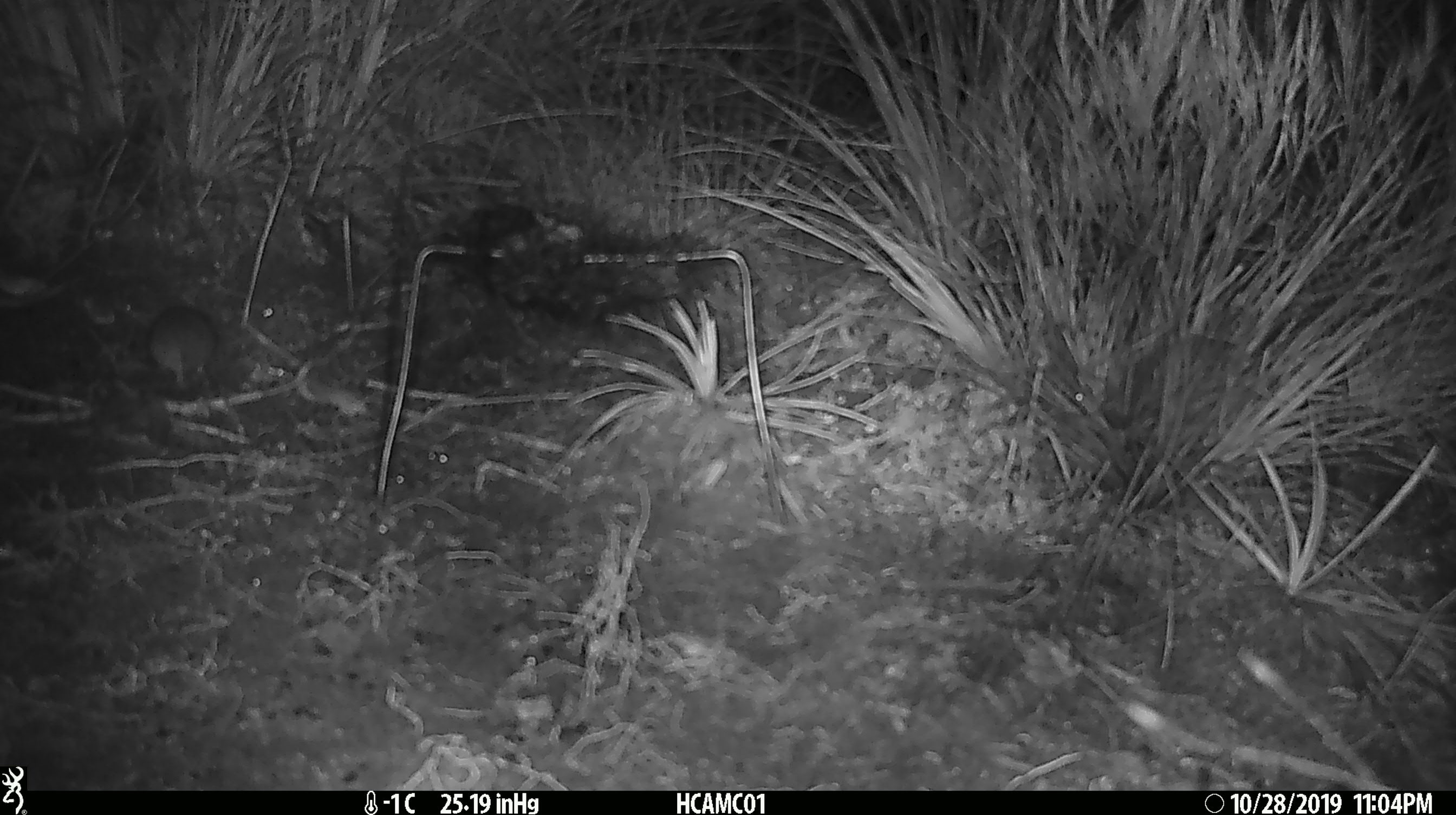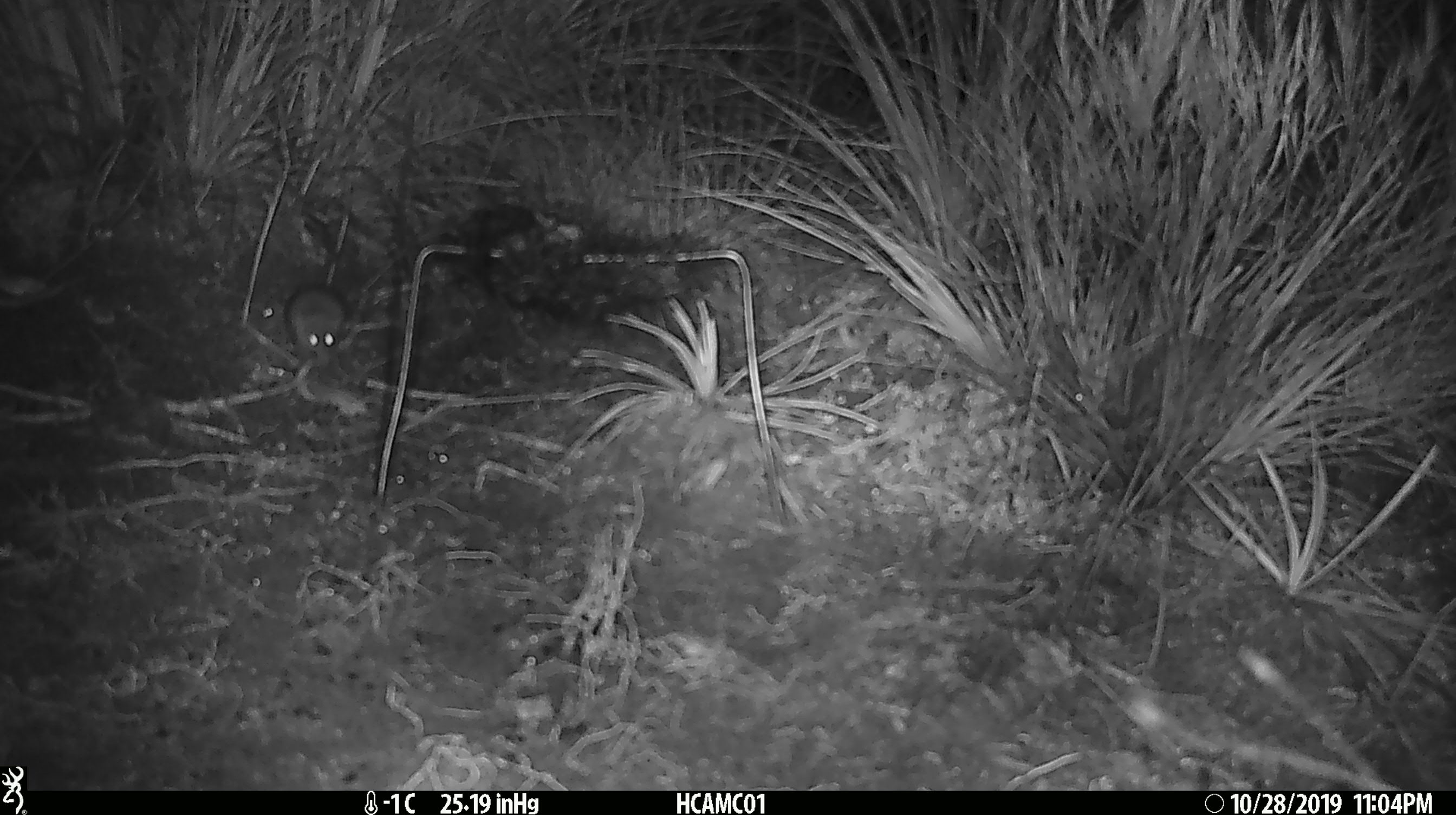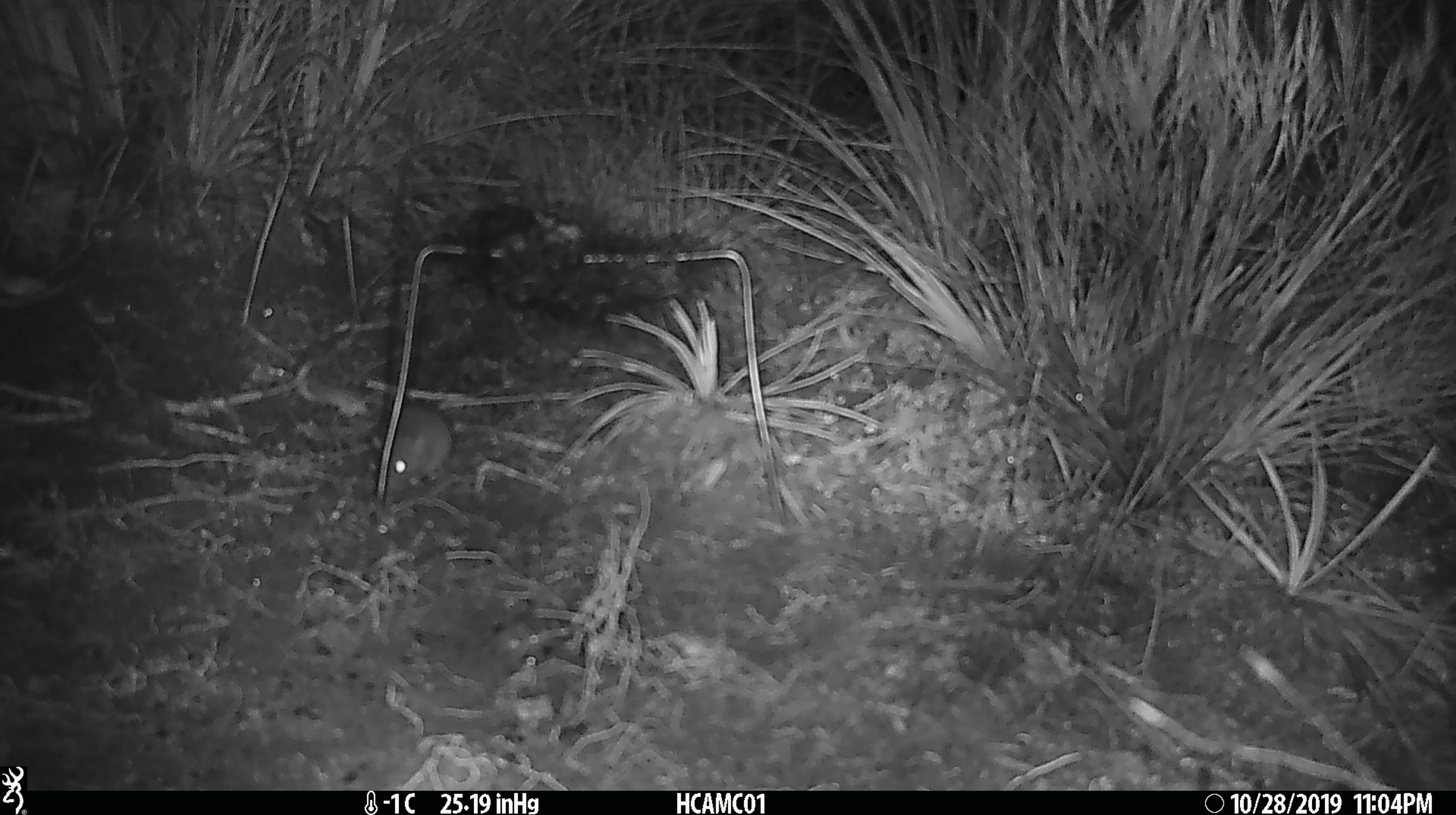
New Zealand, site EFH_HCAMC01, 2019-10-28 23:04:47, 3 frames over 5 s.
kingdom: Animalia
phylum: Chordata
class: Mammalia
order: Rodentia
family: Muridae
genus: Mus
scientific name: Mus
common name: mouse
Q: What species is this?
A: Mouse (Mus).